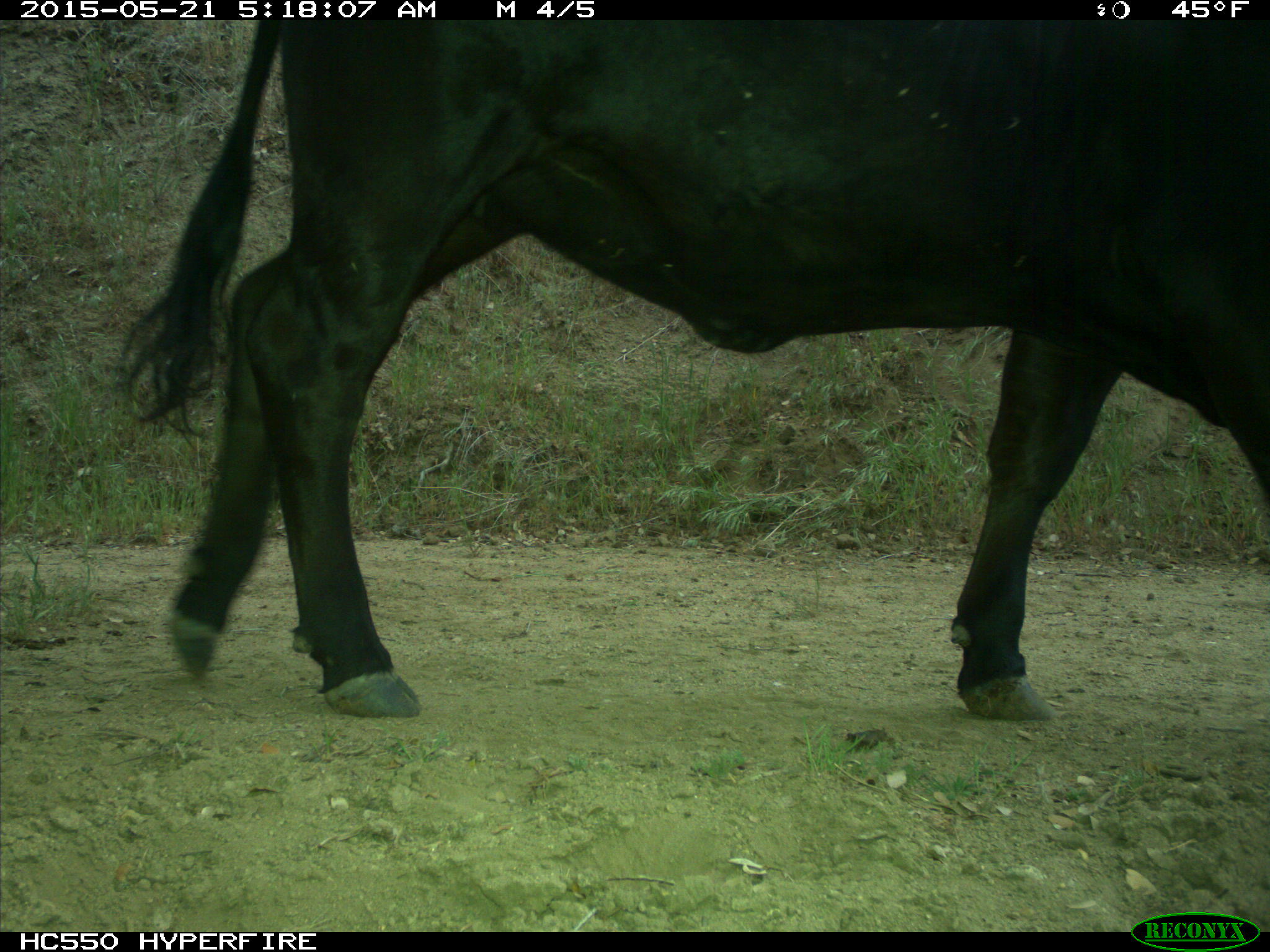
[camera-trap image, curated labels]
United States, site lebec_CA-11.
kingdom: Animalia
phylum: Chordata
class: Mammalia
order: Artiodactyla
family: Bovidae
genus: Bos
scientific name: Bos taurus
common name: domestic cow